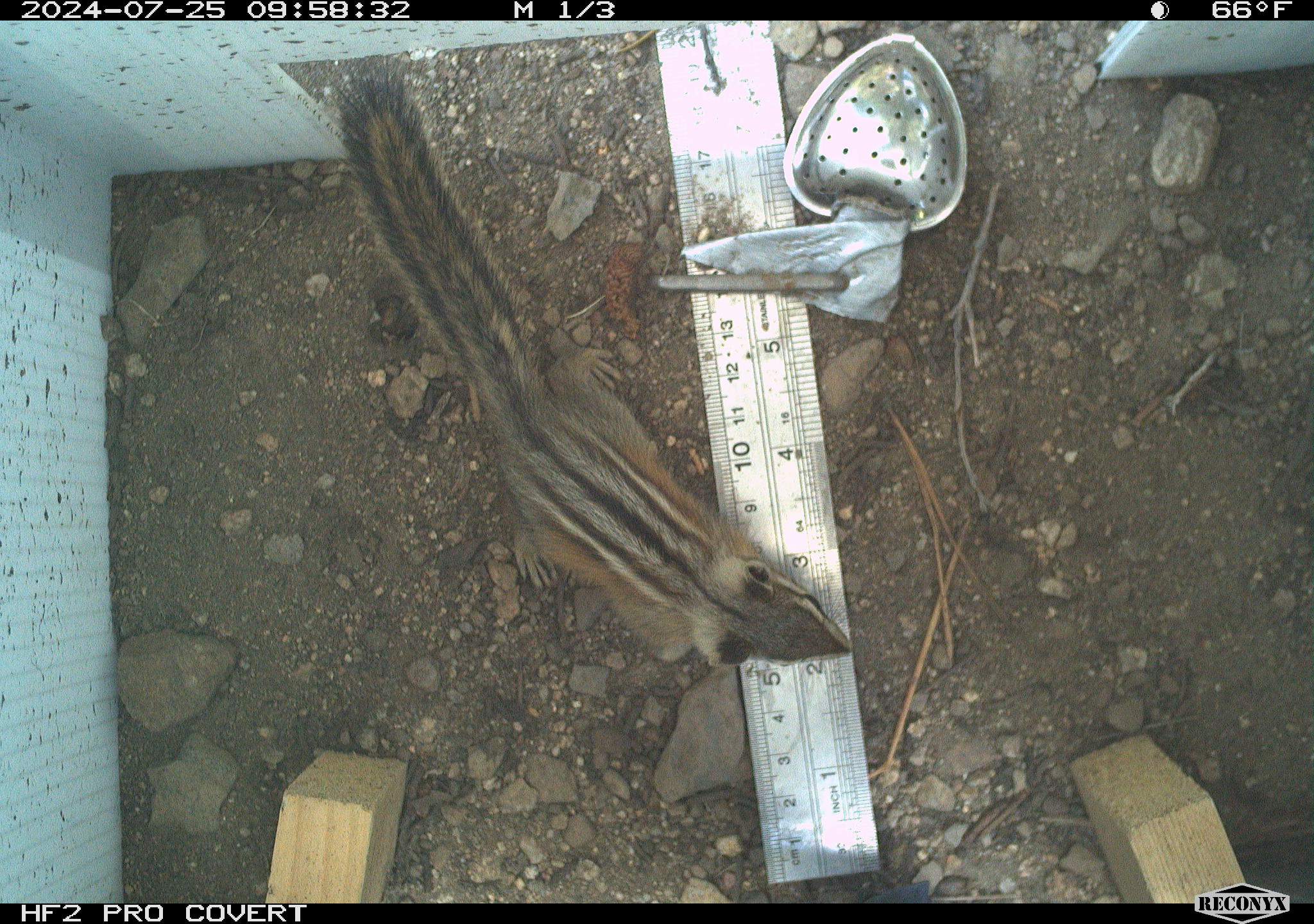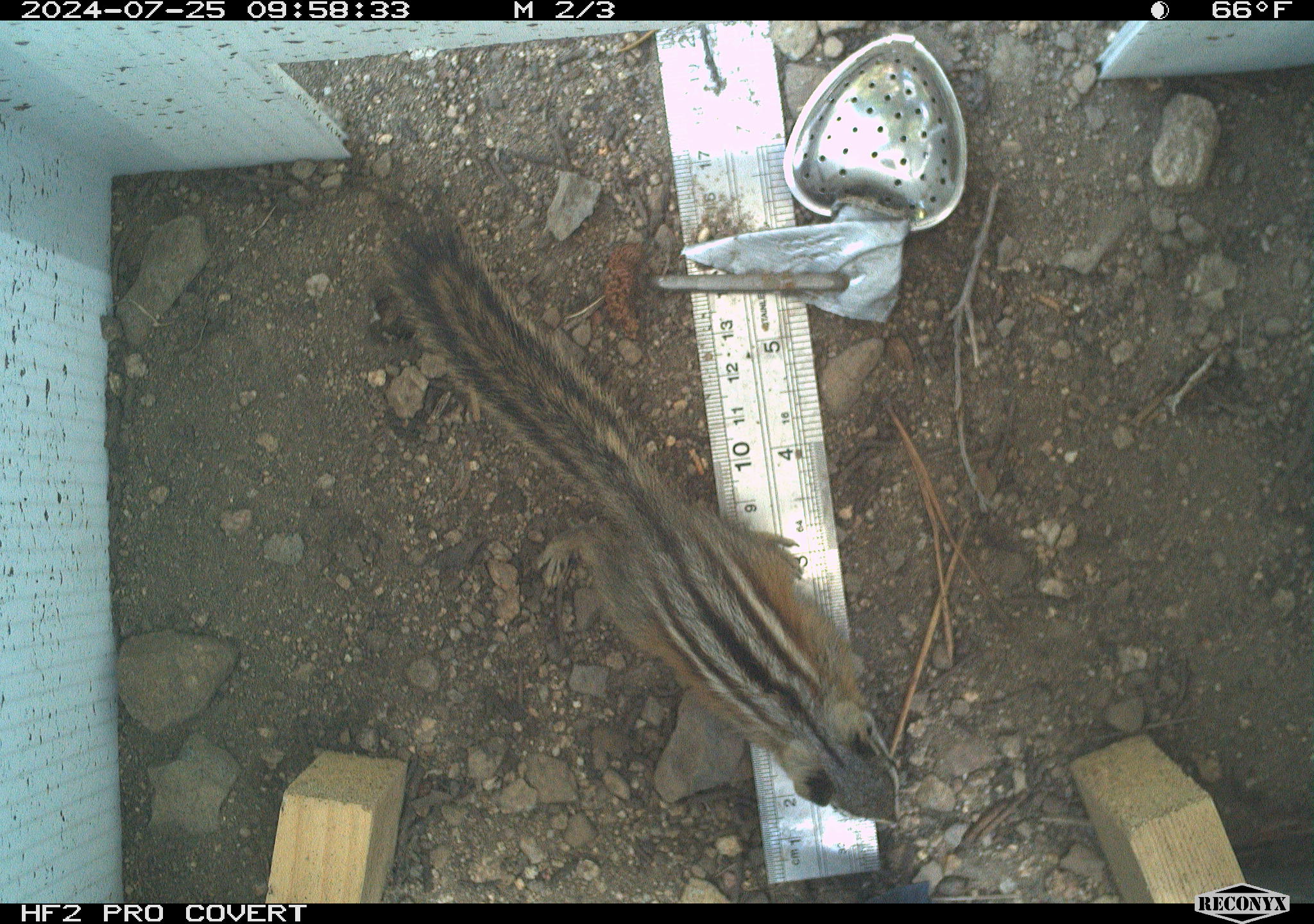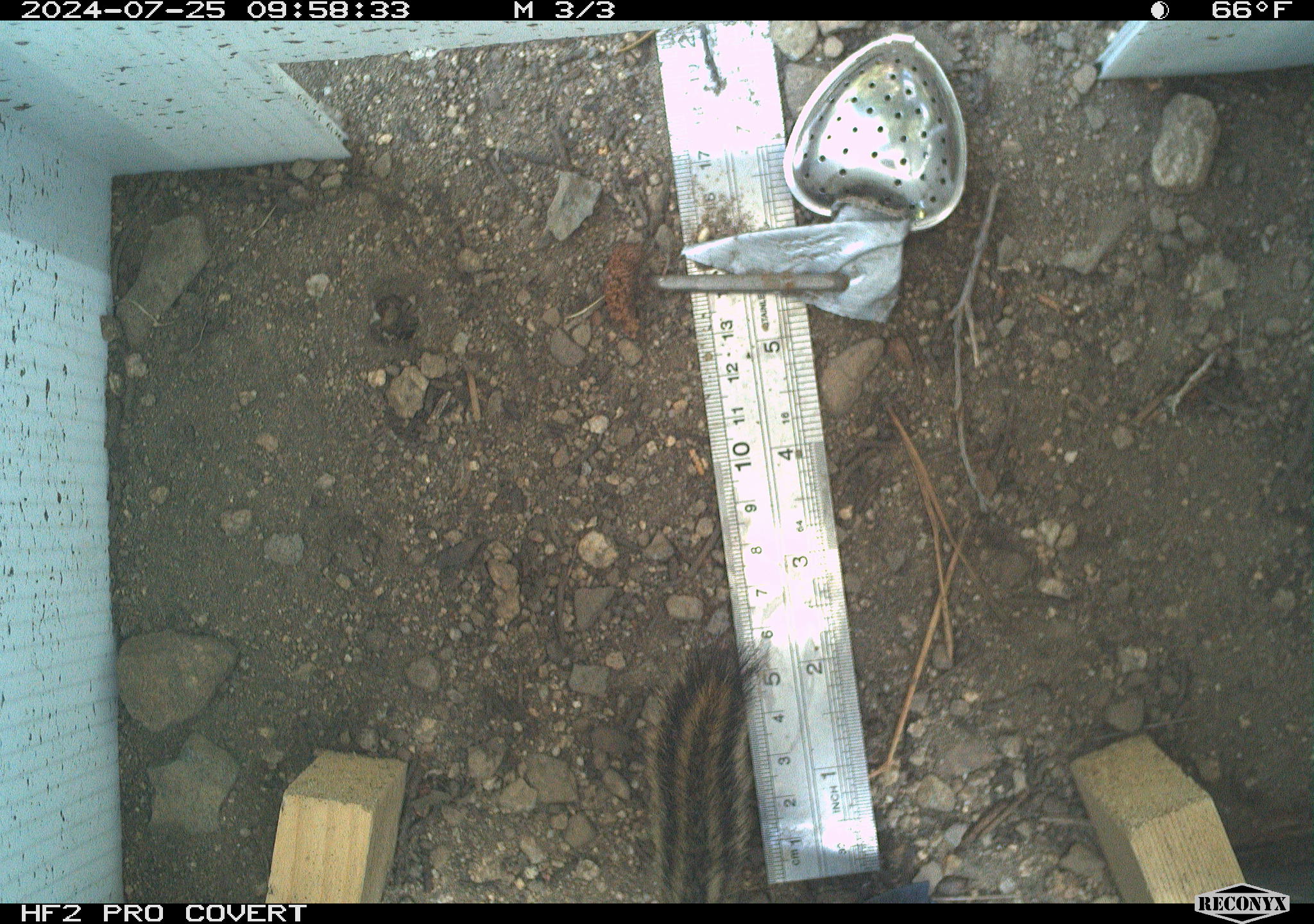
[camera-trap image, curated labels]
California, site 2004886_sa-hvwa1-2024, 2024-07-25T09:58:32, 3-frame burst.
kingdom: Animalia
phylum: Chordata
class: Mammalia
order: Rodentia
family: Sciuridae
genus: Neotamias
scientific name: Neotamias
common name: western chipmunks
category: neotamias species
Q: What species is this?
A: Neotamias species (western chipmunks) (Neotamias).